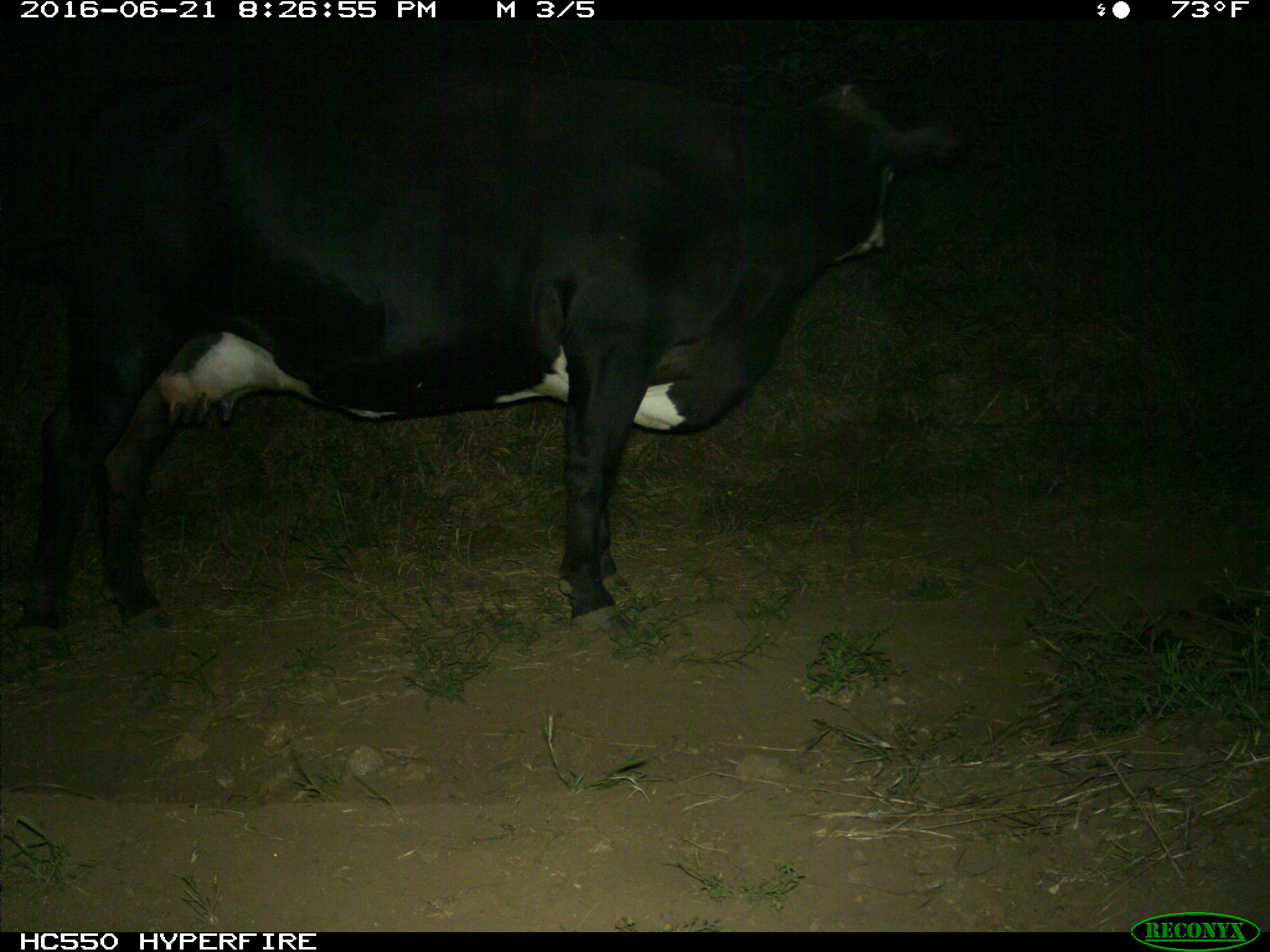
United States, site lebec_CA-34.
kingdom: Animalia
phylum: Chordata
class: Mammalia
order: Artiodactyla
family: Bovidae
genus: Bos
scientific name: Bos taurus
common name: domestic cow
Bos taurus (domestic cow).